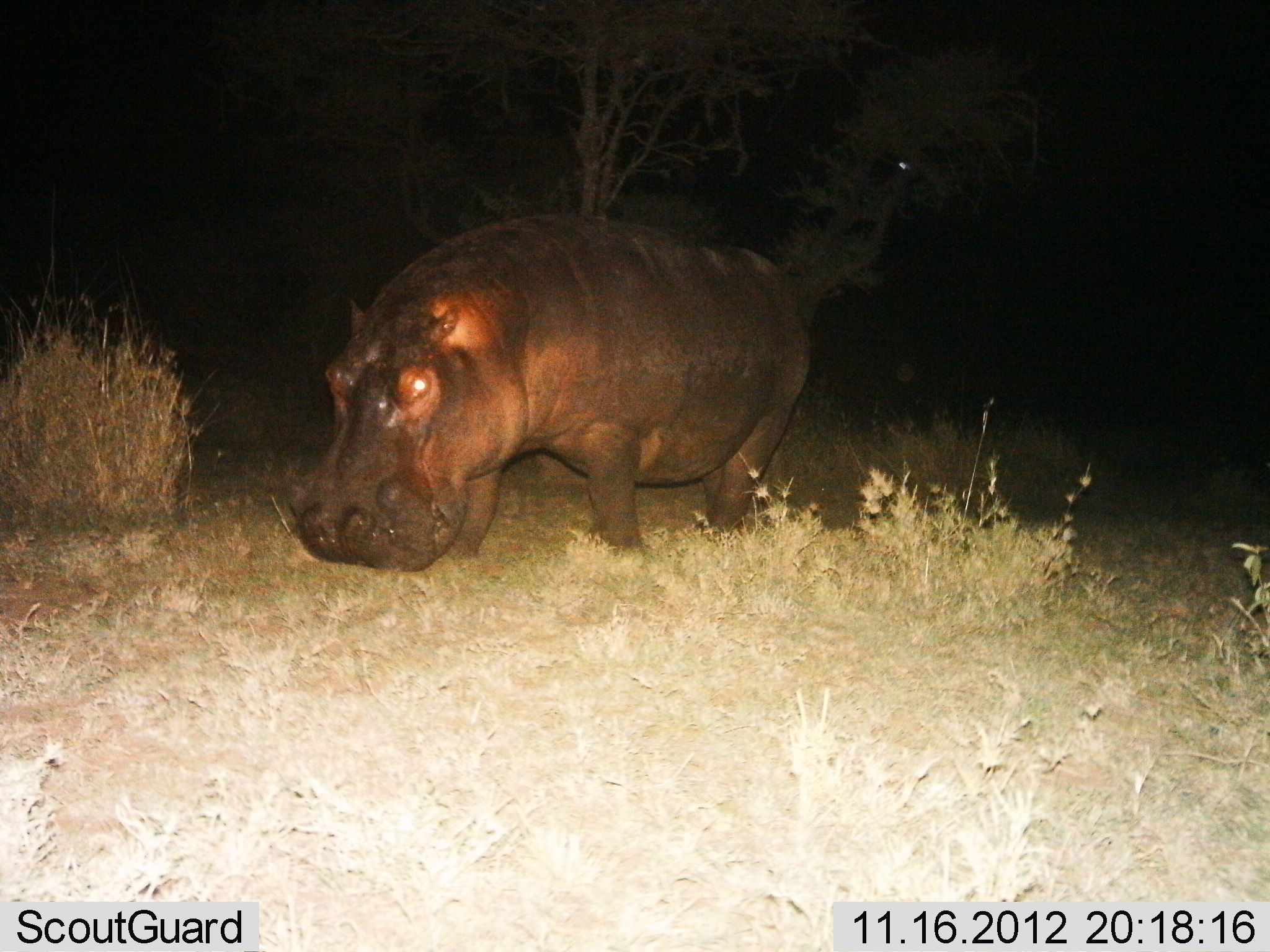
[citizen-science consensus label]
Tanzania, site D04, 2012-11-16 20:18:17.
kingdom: Animalia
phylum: Chordata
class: Mammalia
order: Artiodactyla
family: Hippopotamidae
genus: Hippopotamus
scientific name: Hippopotamus amphibius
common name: hippopotamus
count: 1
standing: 50%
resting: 0%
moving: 40%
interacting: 0%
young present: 0%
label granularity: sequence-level